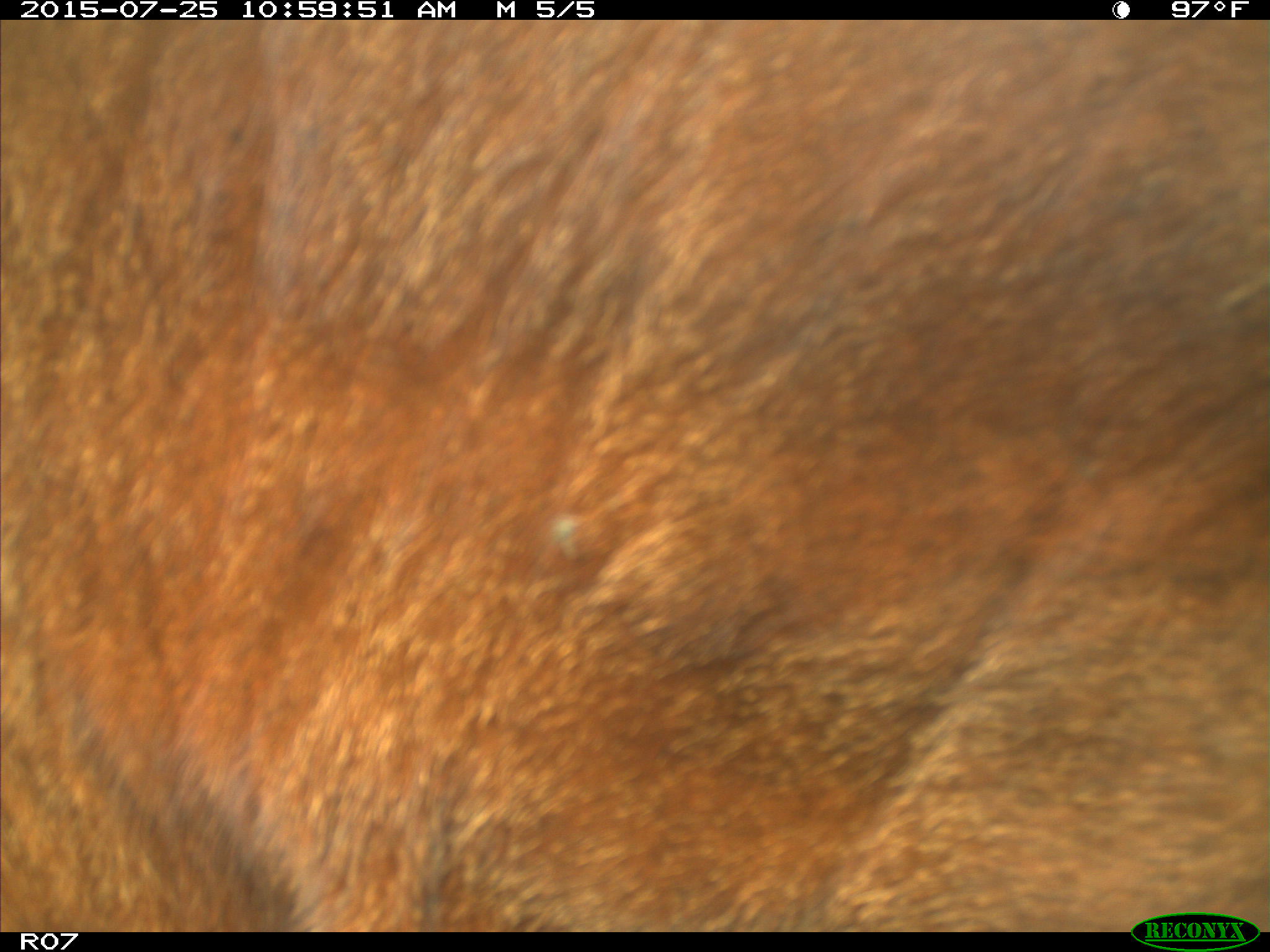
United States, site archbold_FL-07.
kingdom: Animalia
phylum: Chordata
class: Mammalia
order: Artiodactyla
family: Bovidae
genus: Bos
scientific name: Bos taurus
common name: domestic cow